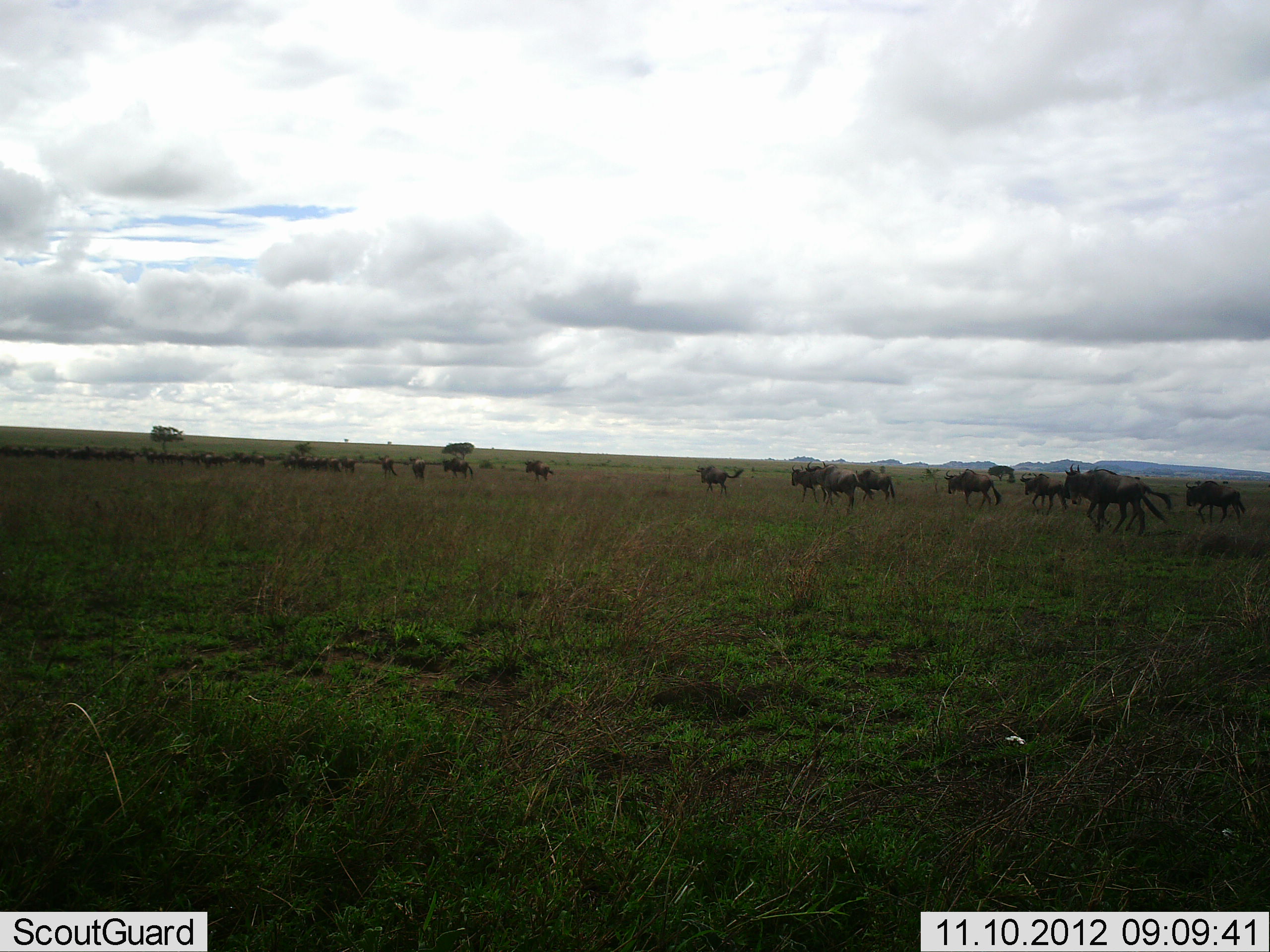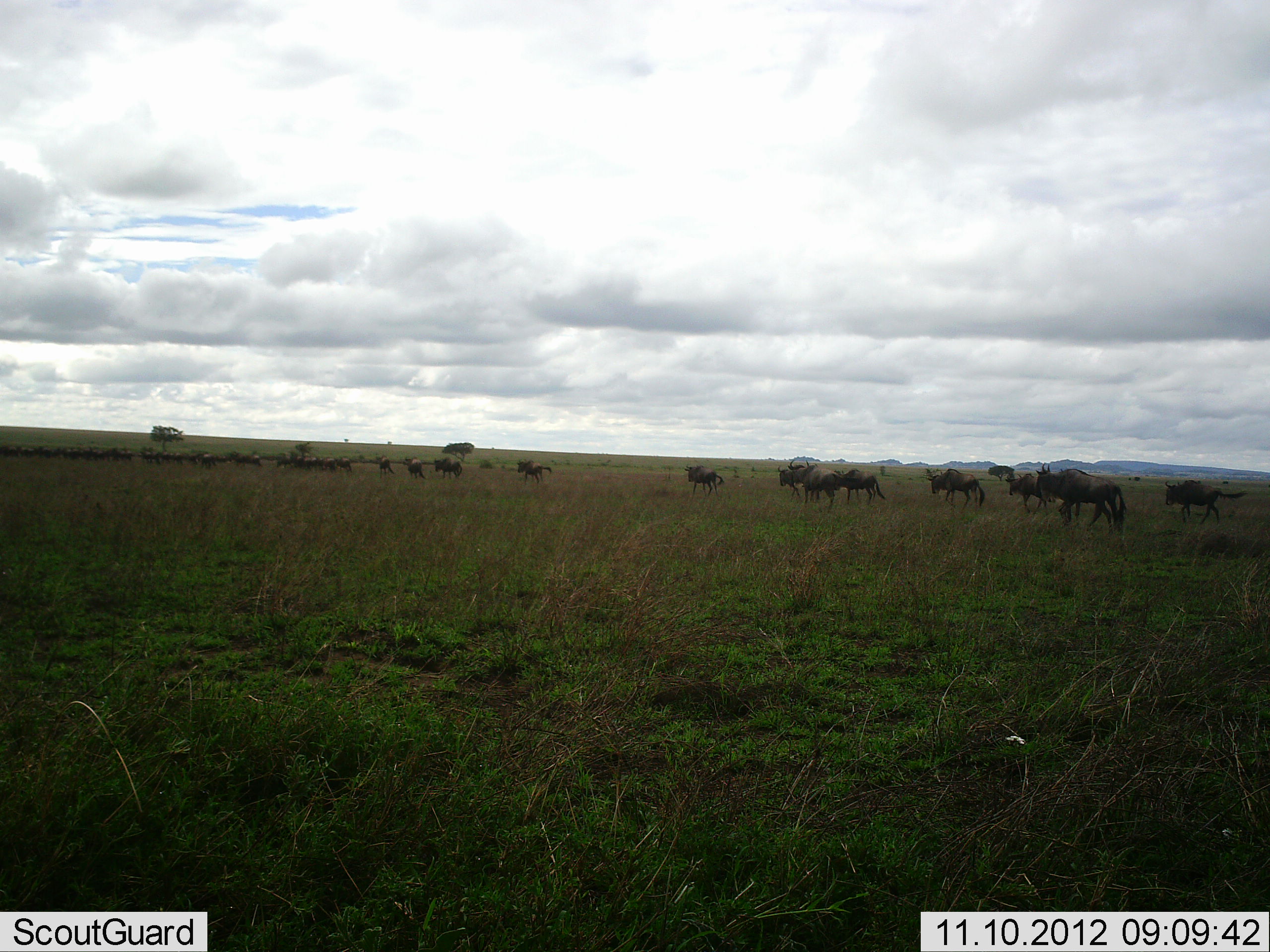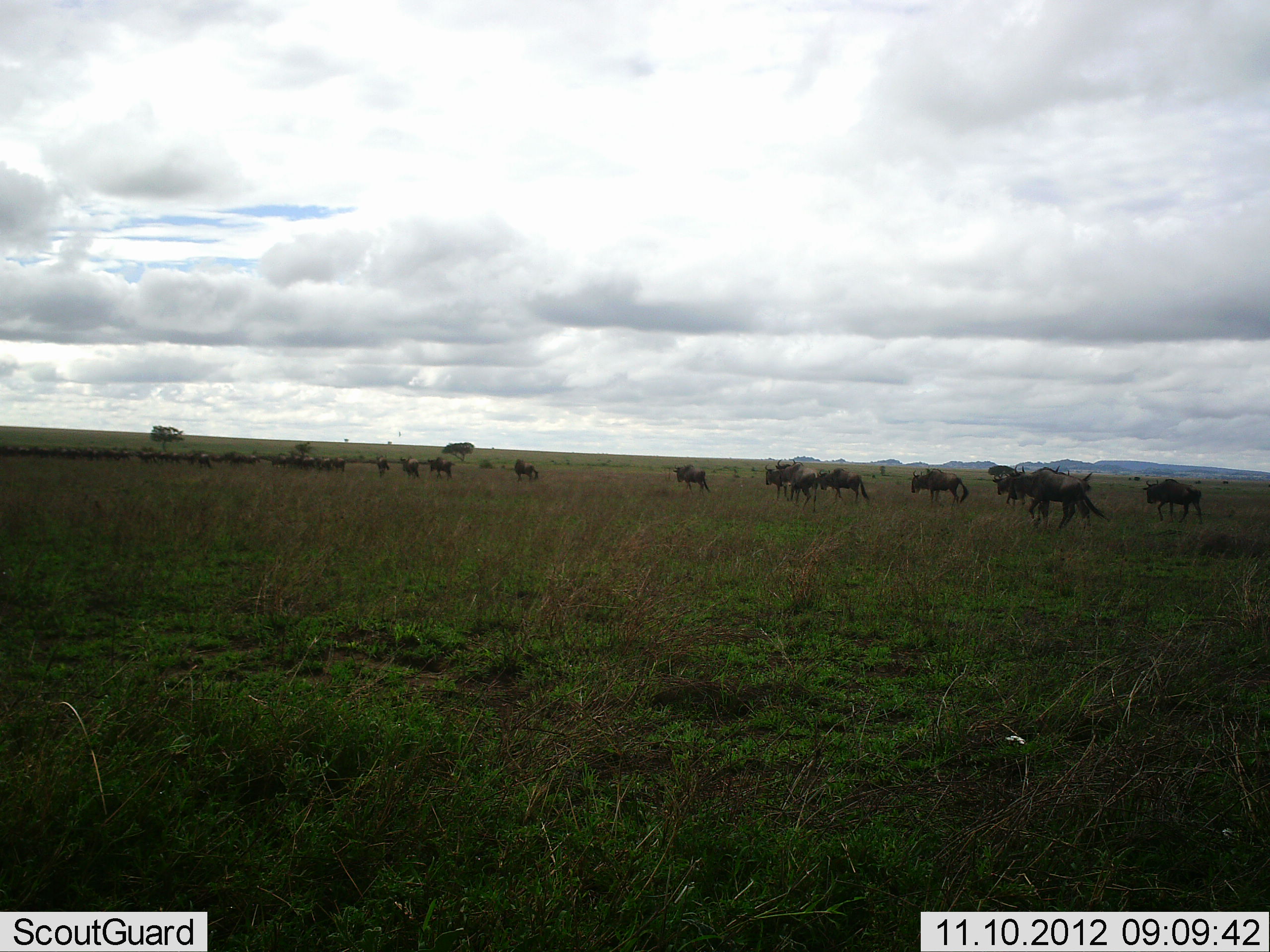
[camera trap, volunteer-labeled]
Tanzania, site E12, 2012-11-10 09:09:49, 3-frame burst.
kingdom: Animalia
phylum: Chordata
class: Mammalia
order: Artiodactyla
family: Bovidae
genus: Connochaetes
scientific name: Connochaetes taurinus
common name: blue wildebeest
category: wildebeest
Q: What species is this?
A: Wildebeest (blue wildebeest) (Connochaetes taurinus).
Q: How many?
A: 11-50.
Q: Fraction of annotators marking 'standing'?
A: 0%.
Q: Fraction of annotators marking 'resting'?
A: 0%.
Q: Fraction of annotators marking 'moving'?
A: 100%.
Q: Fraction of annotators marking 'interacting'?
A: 0%.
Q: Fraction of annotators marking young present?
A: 10%.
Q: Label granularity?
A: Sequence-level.